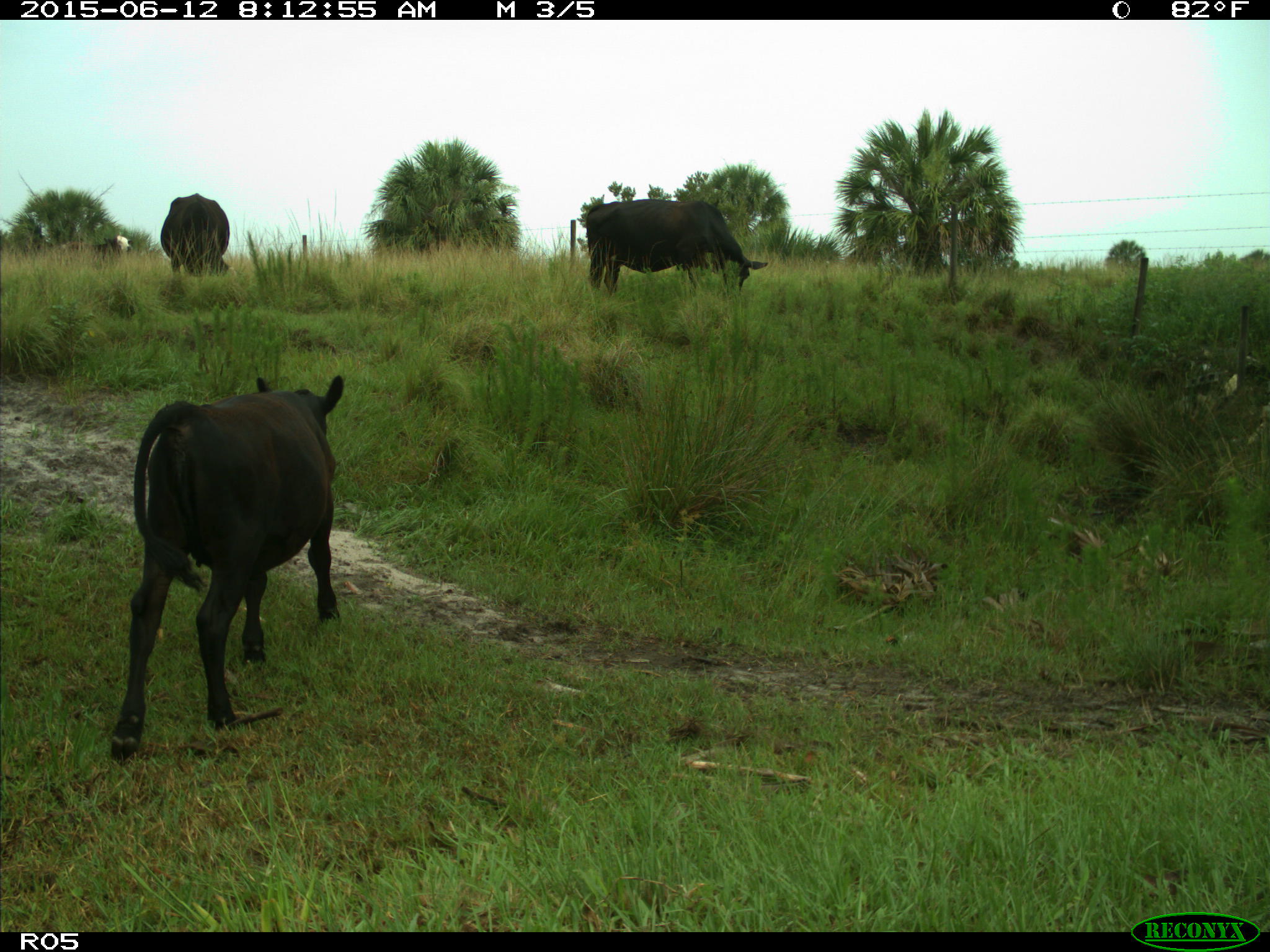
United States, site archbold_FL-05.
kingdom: Animalia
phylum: Chordata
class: Mammalia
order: Artiodactyla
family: Bovidae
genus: Bos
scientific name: Bos taurus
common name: domestic cow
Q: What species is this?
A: Bos taurus (domestic cow).